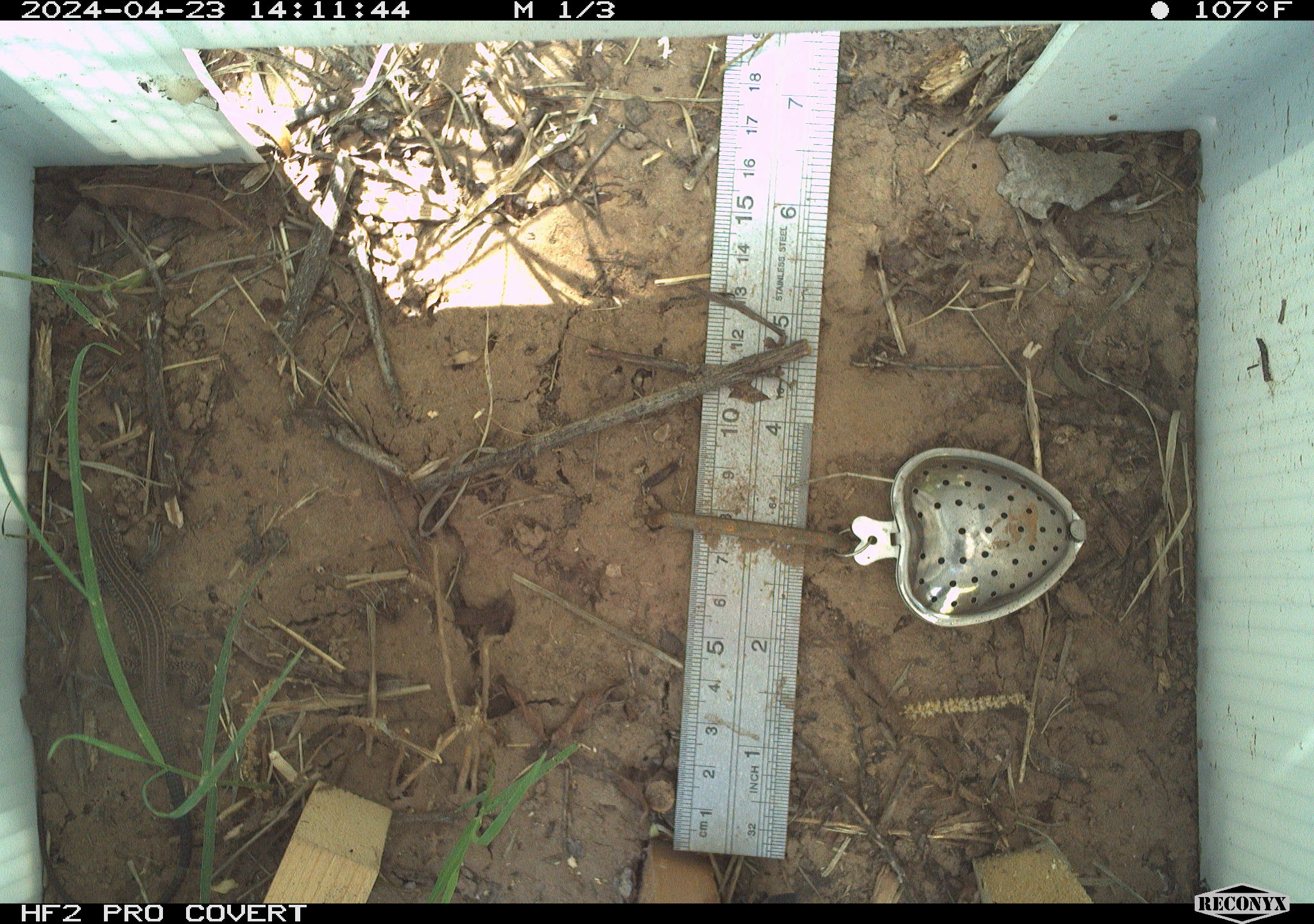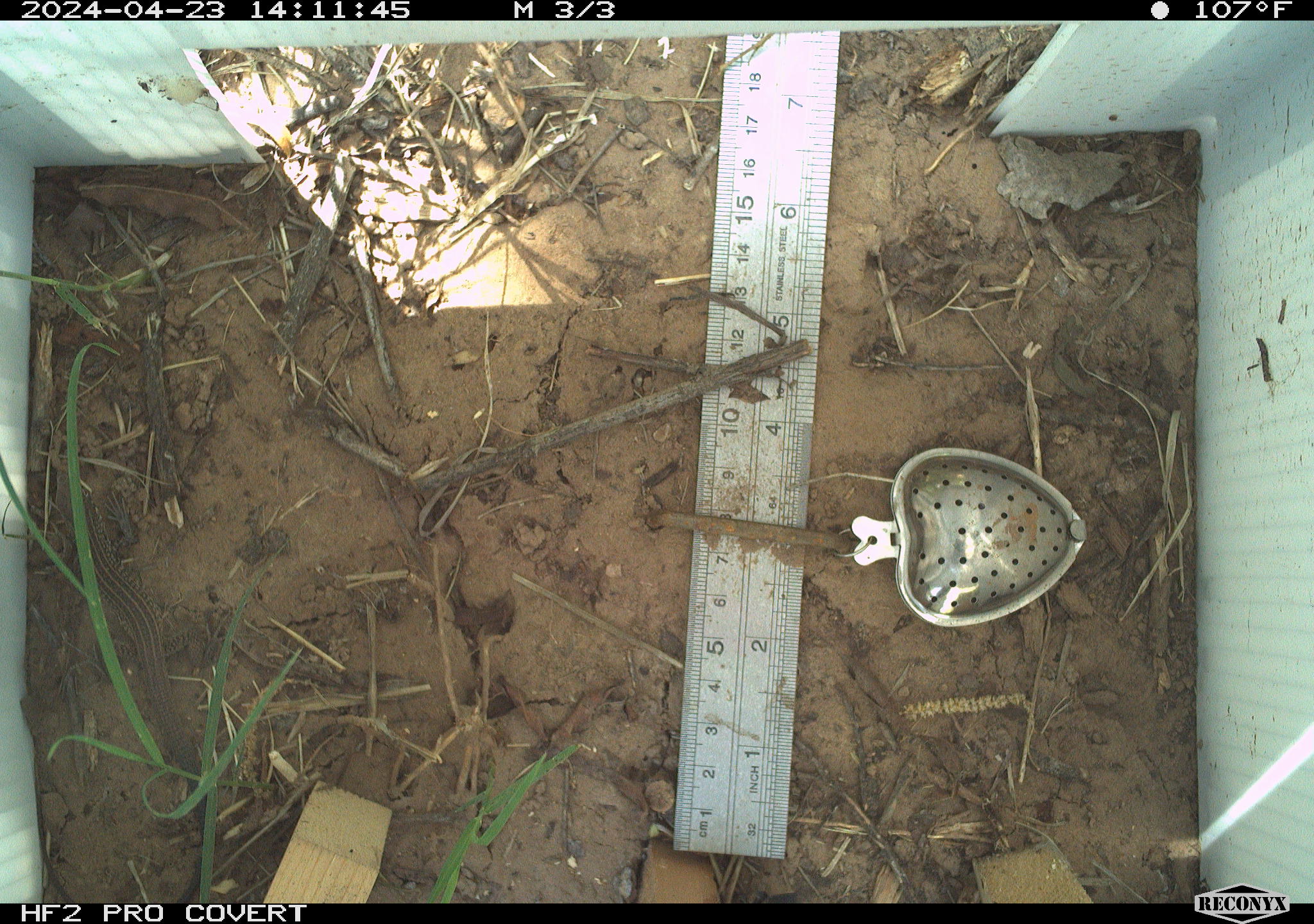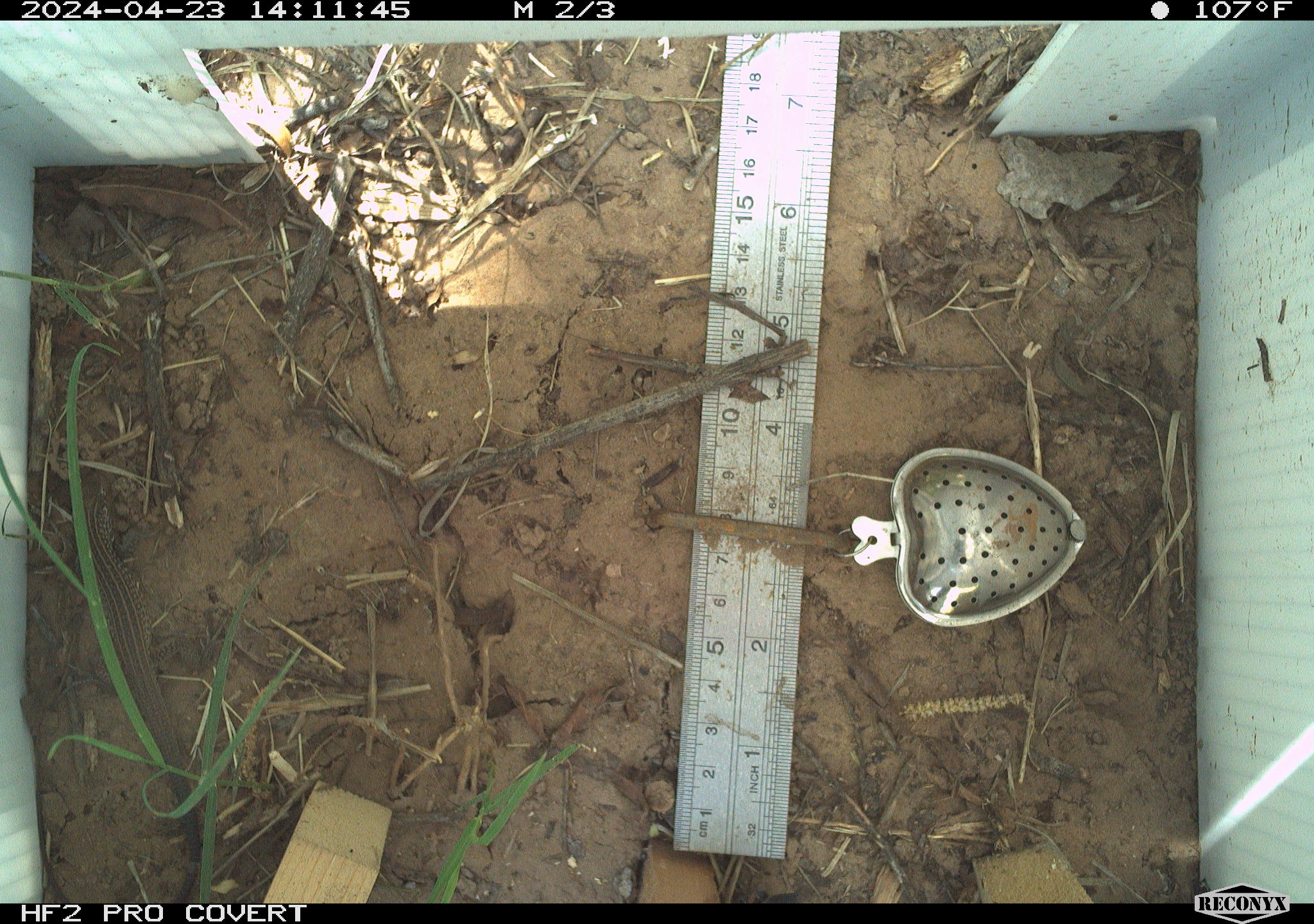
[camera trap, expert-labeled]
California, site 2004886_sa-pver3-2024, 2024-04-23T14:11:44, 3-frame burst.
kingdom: Animalia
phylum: Chordata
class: Reptilia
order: Squamata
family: Teiidae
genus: Aspidoscelis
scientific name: Aspidoscelis tigris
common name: western whiptail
Western whiptail (Aspidoscelis tigris).